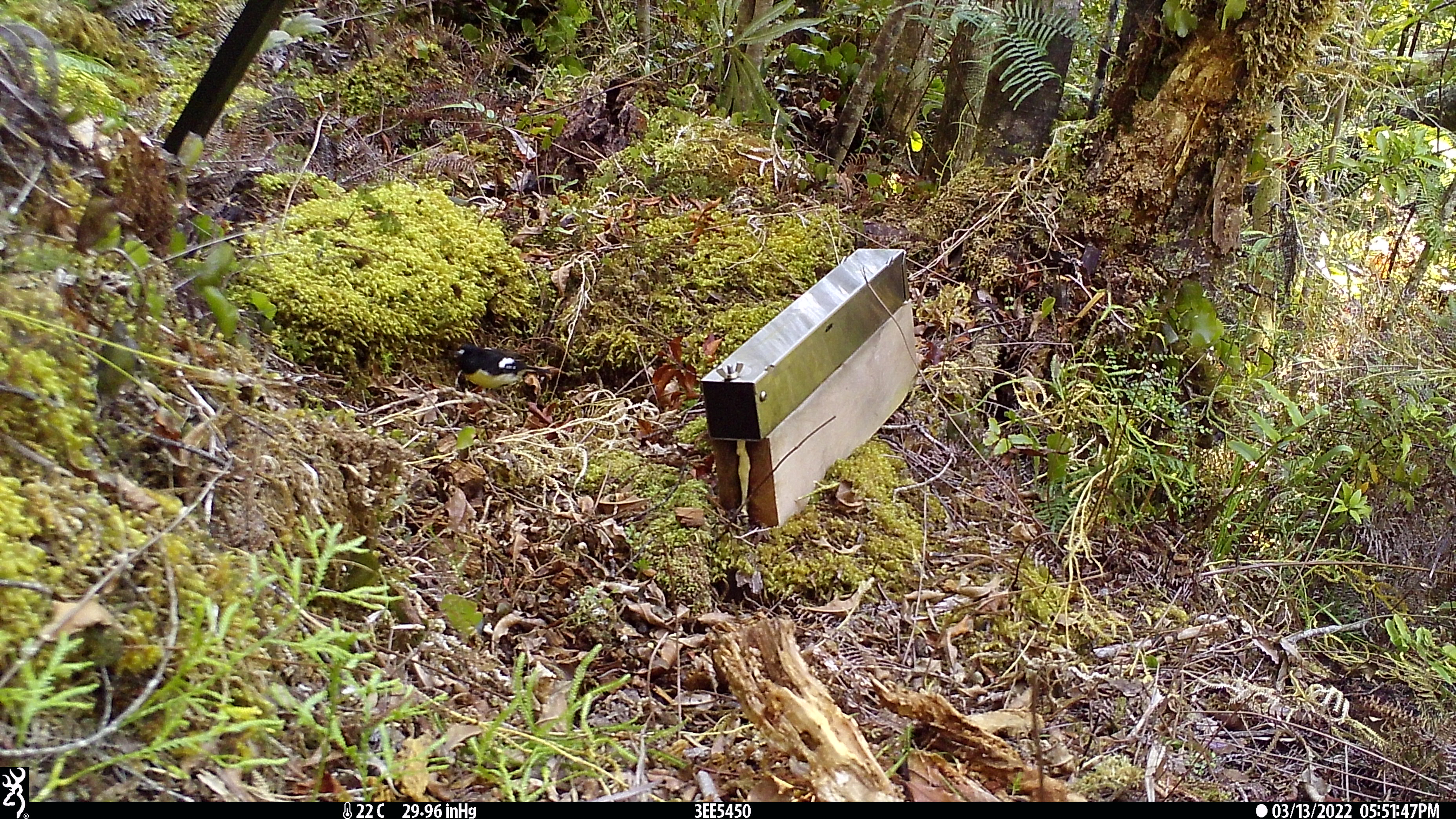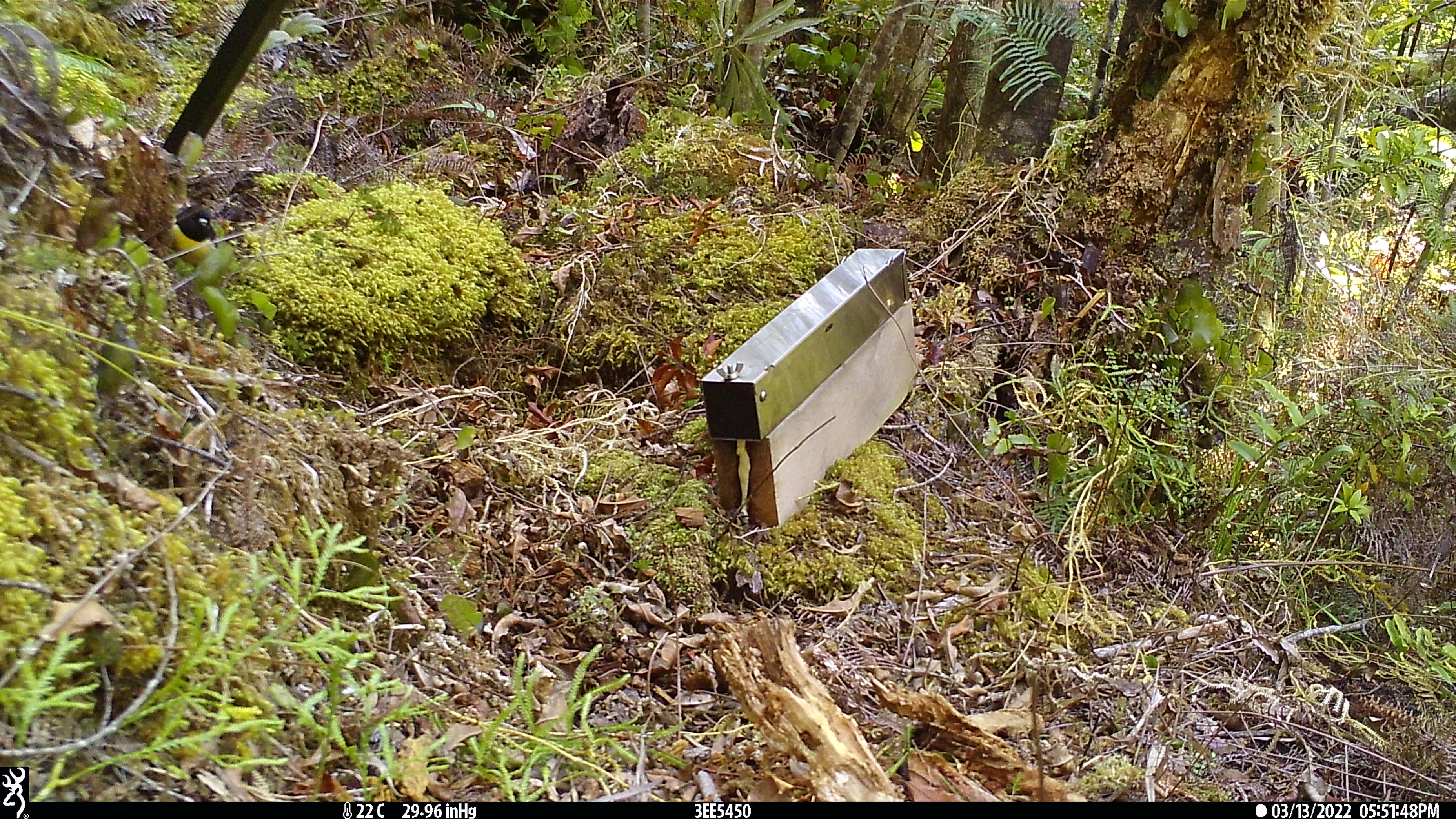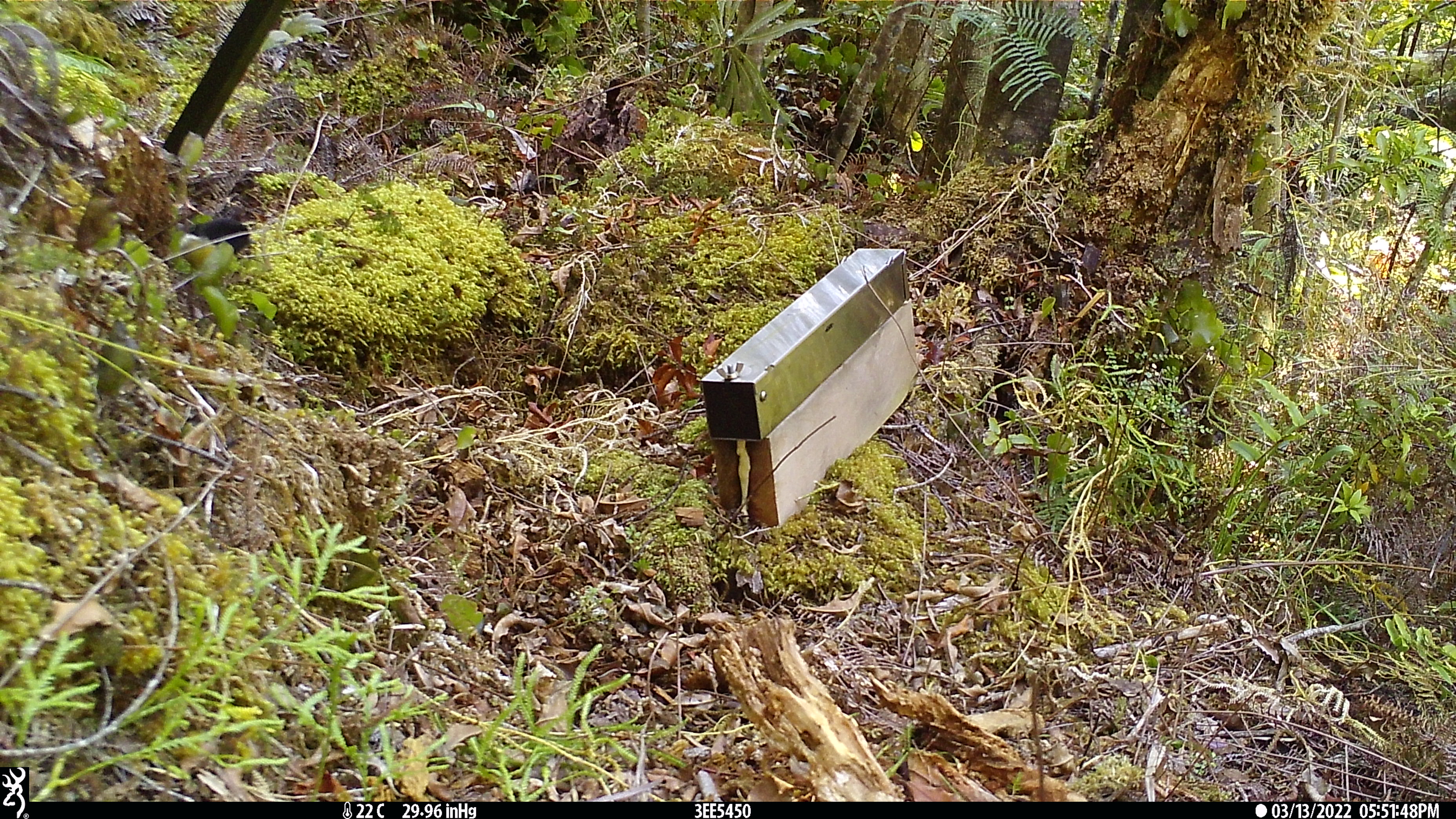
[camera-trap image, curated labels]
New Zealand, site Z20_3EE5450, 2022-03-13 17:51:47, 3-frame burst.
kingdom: Animalia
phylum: Chordata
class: Aves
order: Passeriformes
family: Petroicidae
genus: Petroica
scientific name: Petroica macrocephala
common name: tomtit